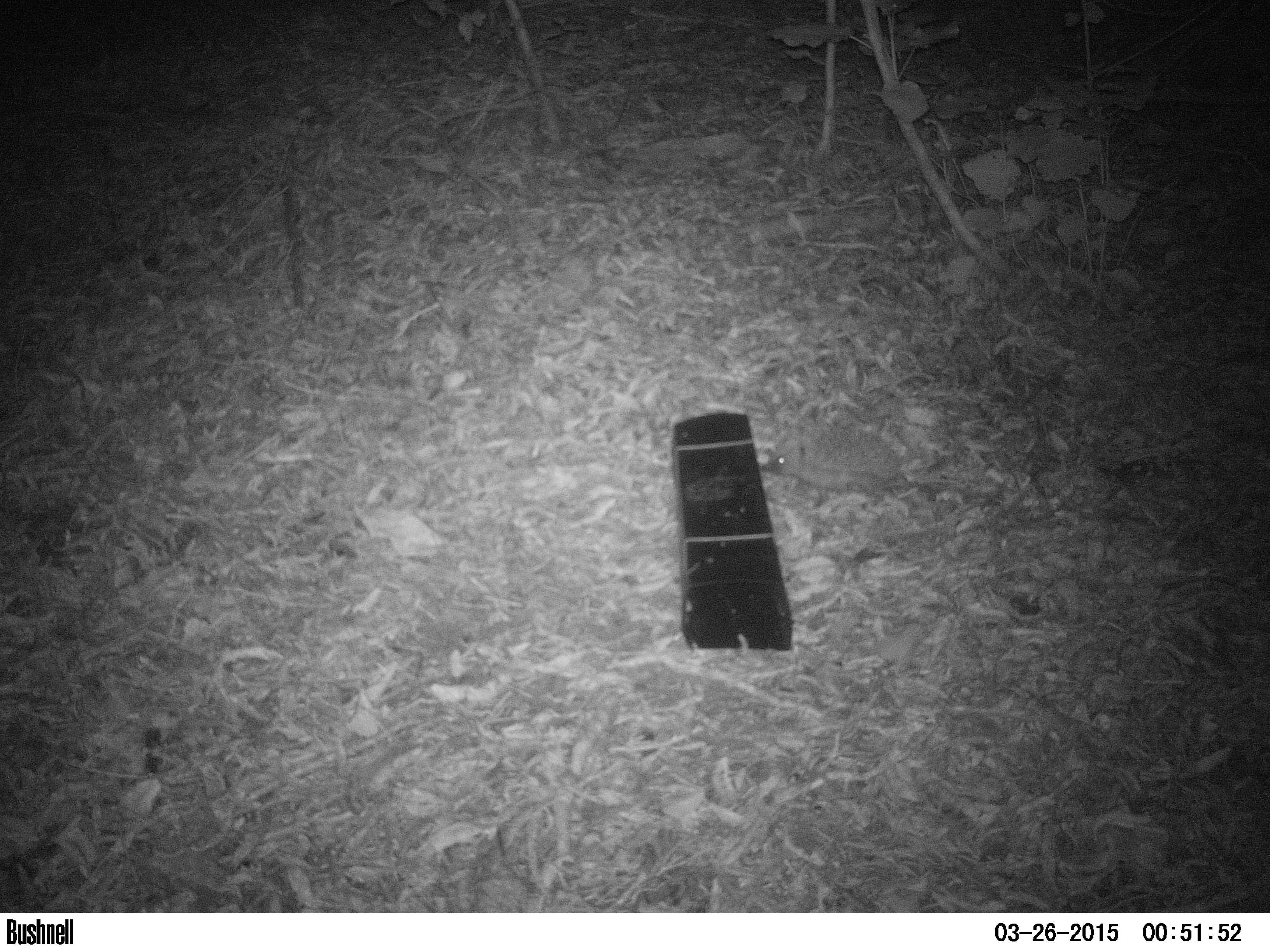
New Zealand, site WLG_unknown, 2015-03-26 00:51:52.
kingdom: Animalia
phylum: Chordata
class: Mammalia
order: Eulipotyphla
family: Erinaceidae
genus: Erinaceus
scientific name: Erinaceus europaeus europaeus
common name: european hedgehog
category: hedgehog